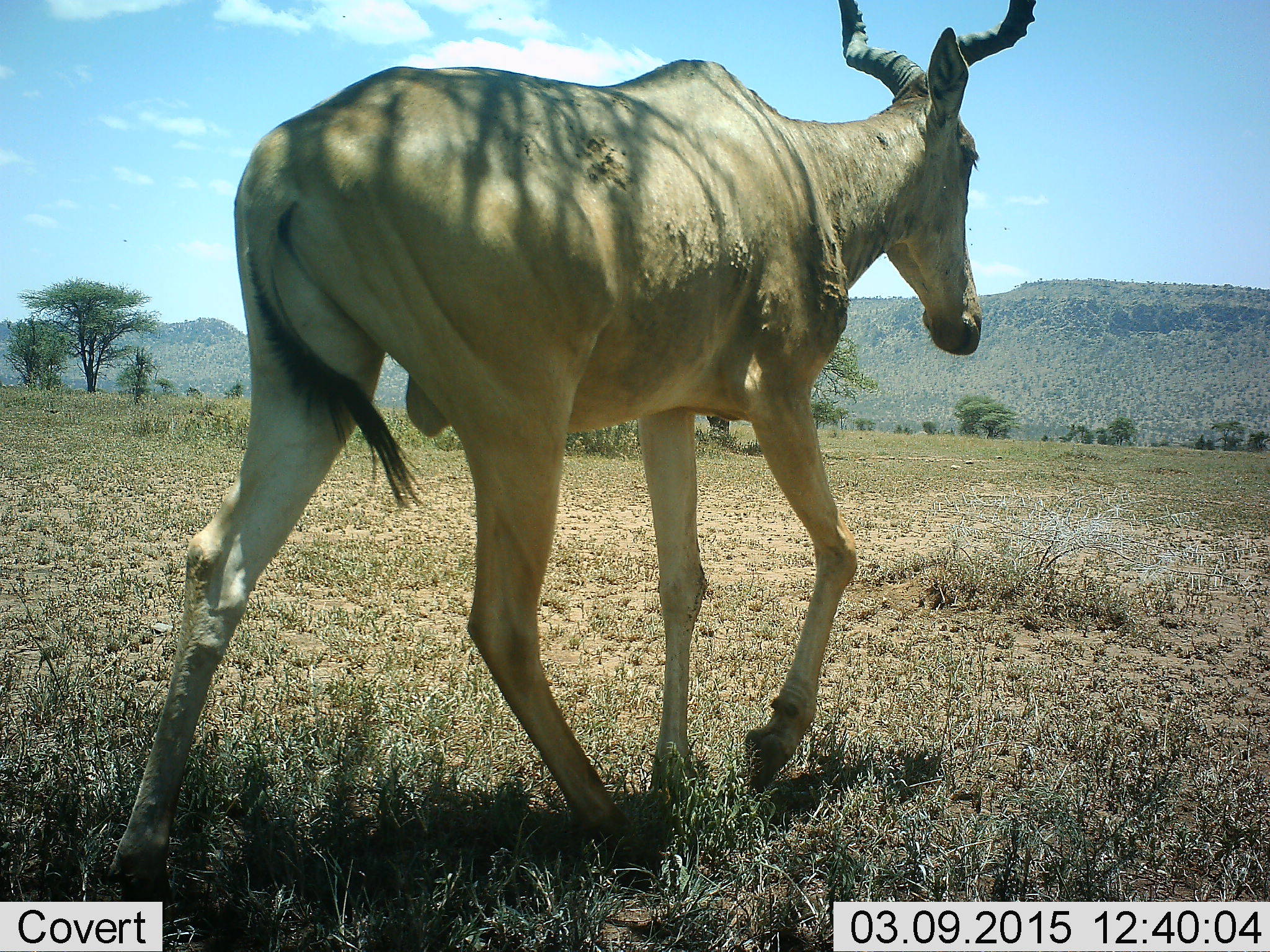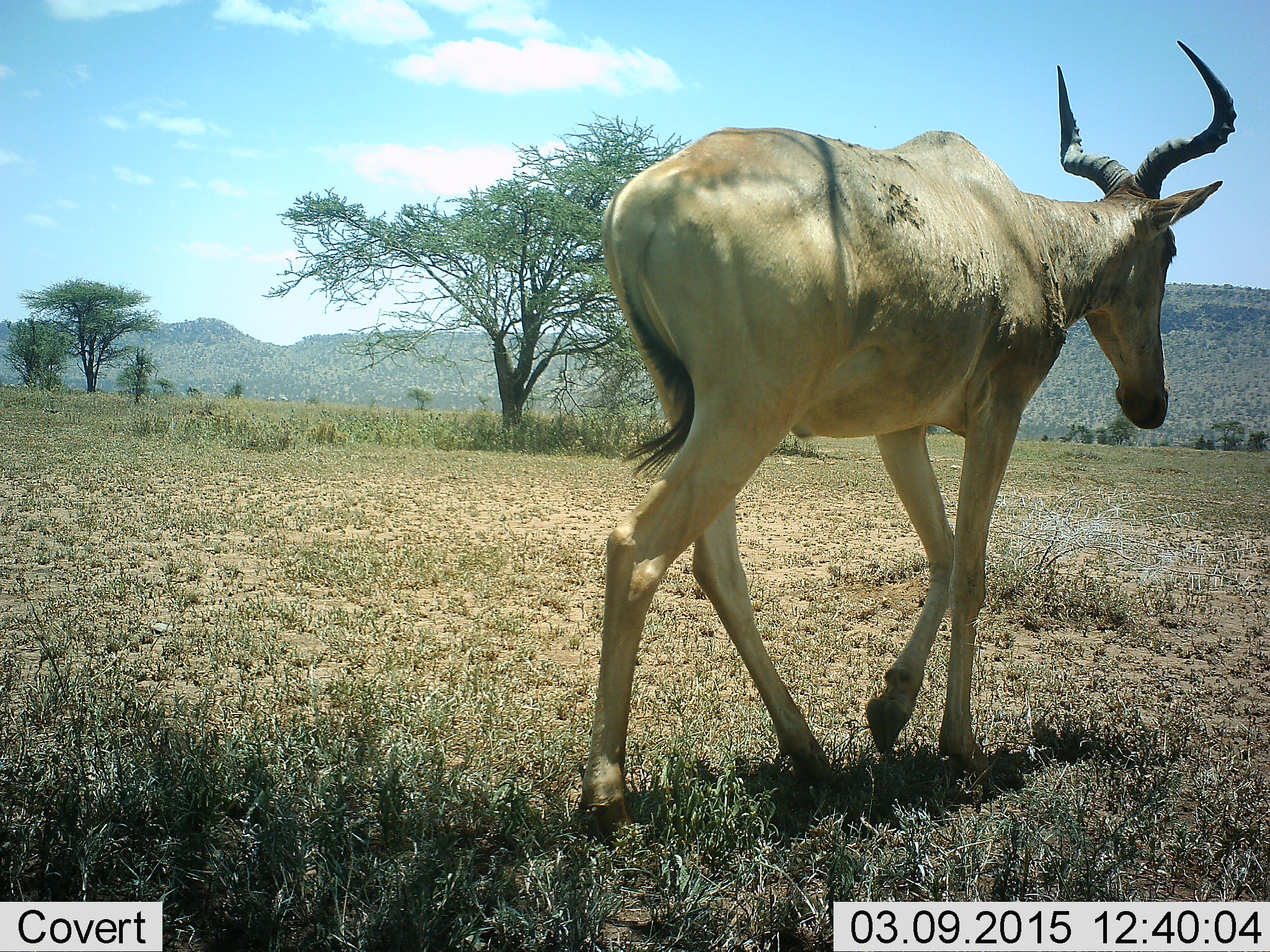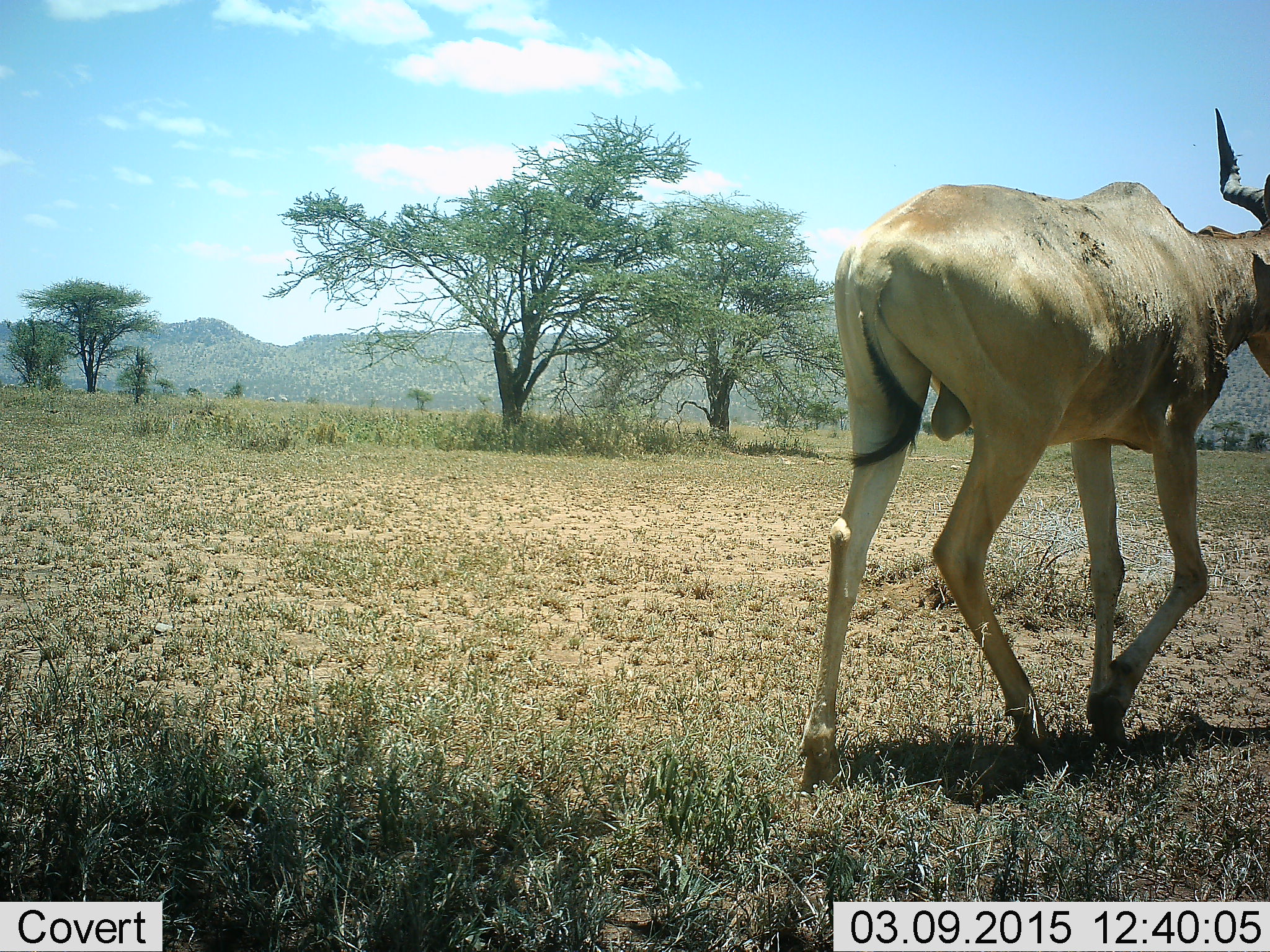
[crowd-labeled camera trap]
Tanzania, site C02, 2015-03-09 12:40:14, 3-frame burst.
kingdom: Animalia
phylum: Chordata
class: Mammalia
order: Artiodactyla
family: Bovidae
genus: Alcelaphus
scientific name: Alcelaphus buselaphus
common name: hartebeest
Hartebeest (Alcelaphus buselaphus), count 1. Behavior (volunteer vote fractions): standing 0%, resting 0%, moving 100%, interacting 0%. Young present (vote fraction): 0%. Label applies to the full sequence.